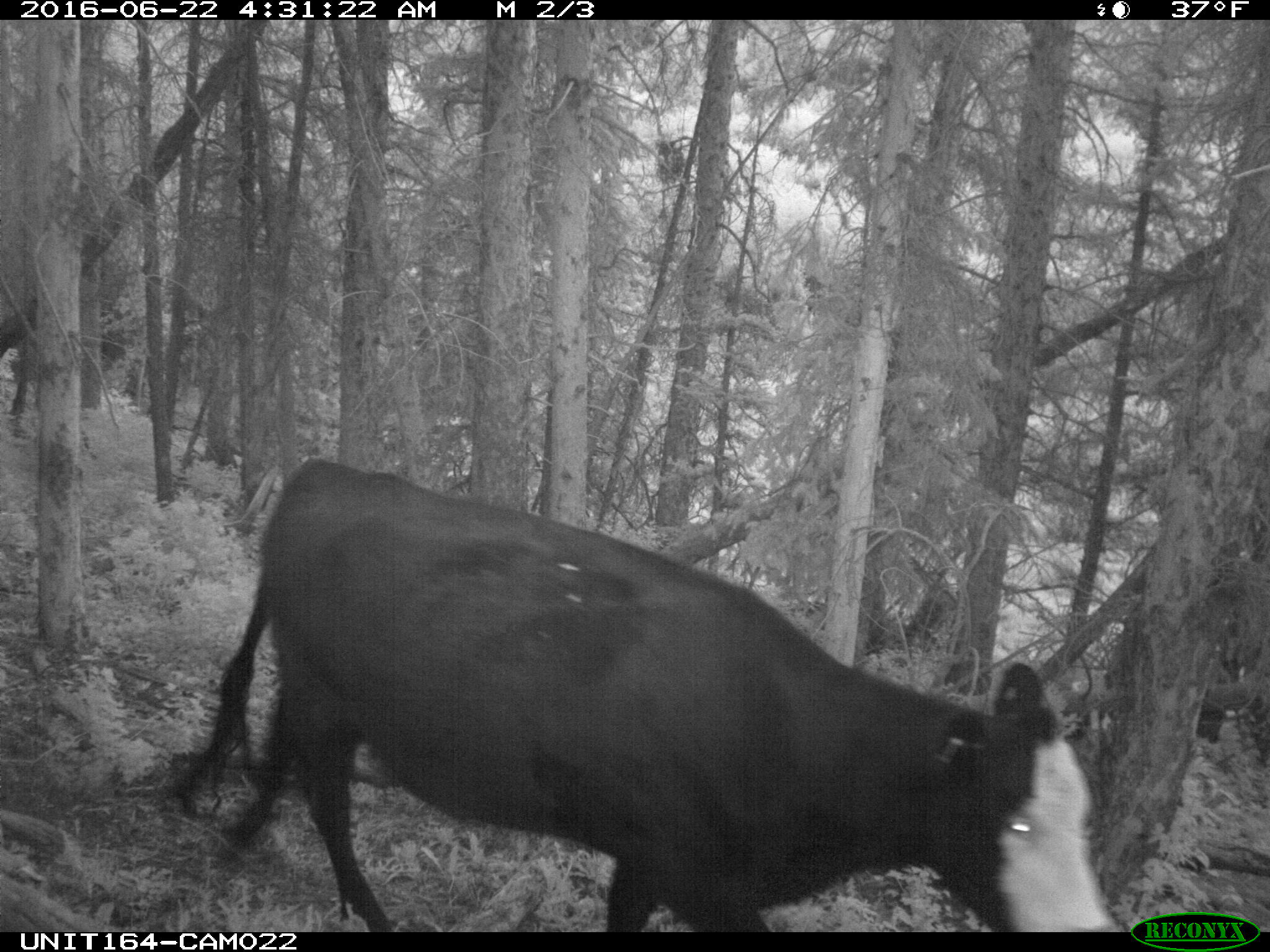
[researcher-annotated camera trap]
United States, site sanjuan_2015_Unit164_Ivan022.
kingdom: Animalia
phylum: Chordata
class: Mammalia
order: Artiodactyla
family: Bovidae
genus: Bos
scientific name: Bos taurus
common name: domestic cow